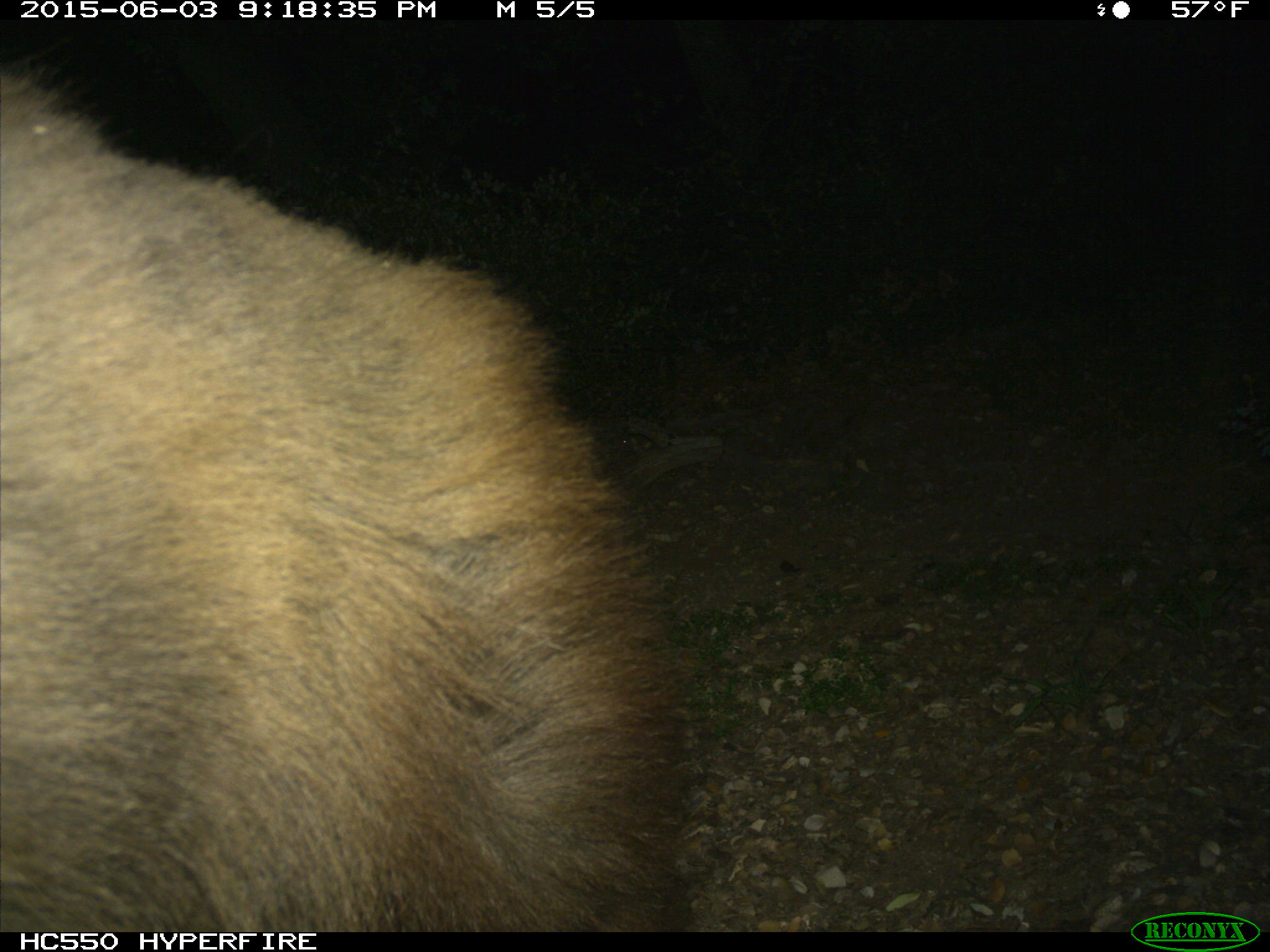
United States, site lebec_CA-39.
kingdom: Animalia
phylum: Chordata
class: Mammalia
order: Carnivora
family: Ursidae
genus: Ursus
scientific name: Ursus americanus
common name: american black bear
Ursus americanus (american black bear).